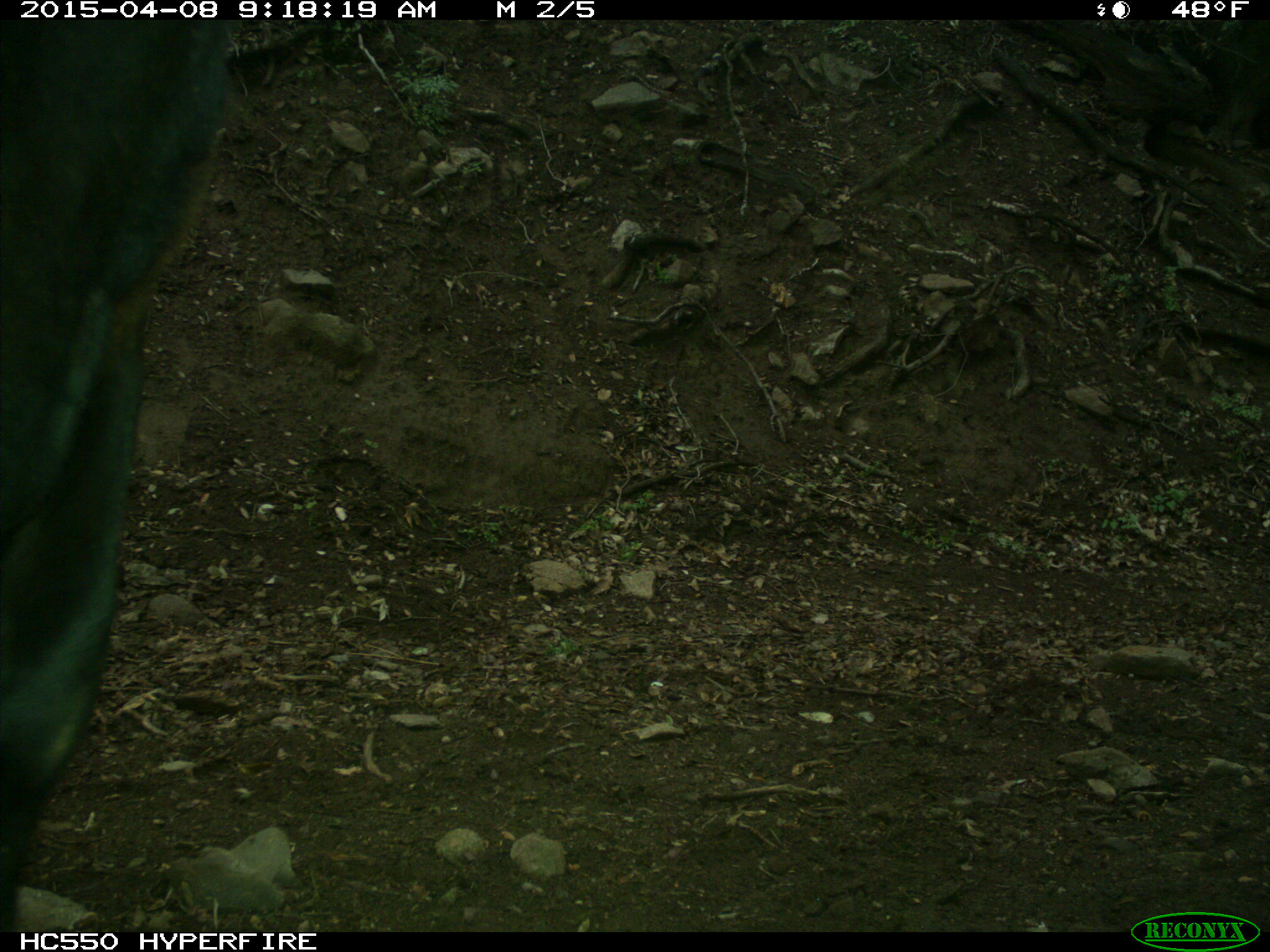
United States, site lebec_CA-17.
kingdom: Animalia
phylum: Chordata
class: Mammalia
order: Artiodactyla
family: Bovidae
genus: Bos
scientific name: Bos taurus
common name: domestic cow